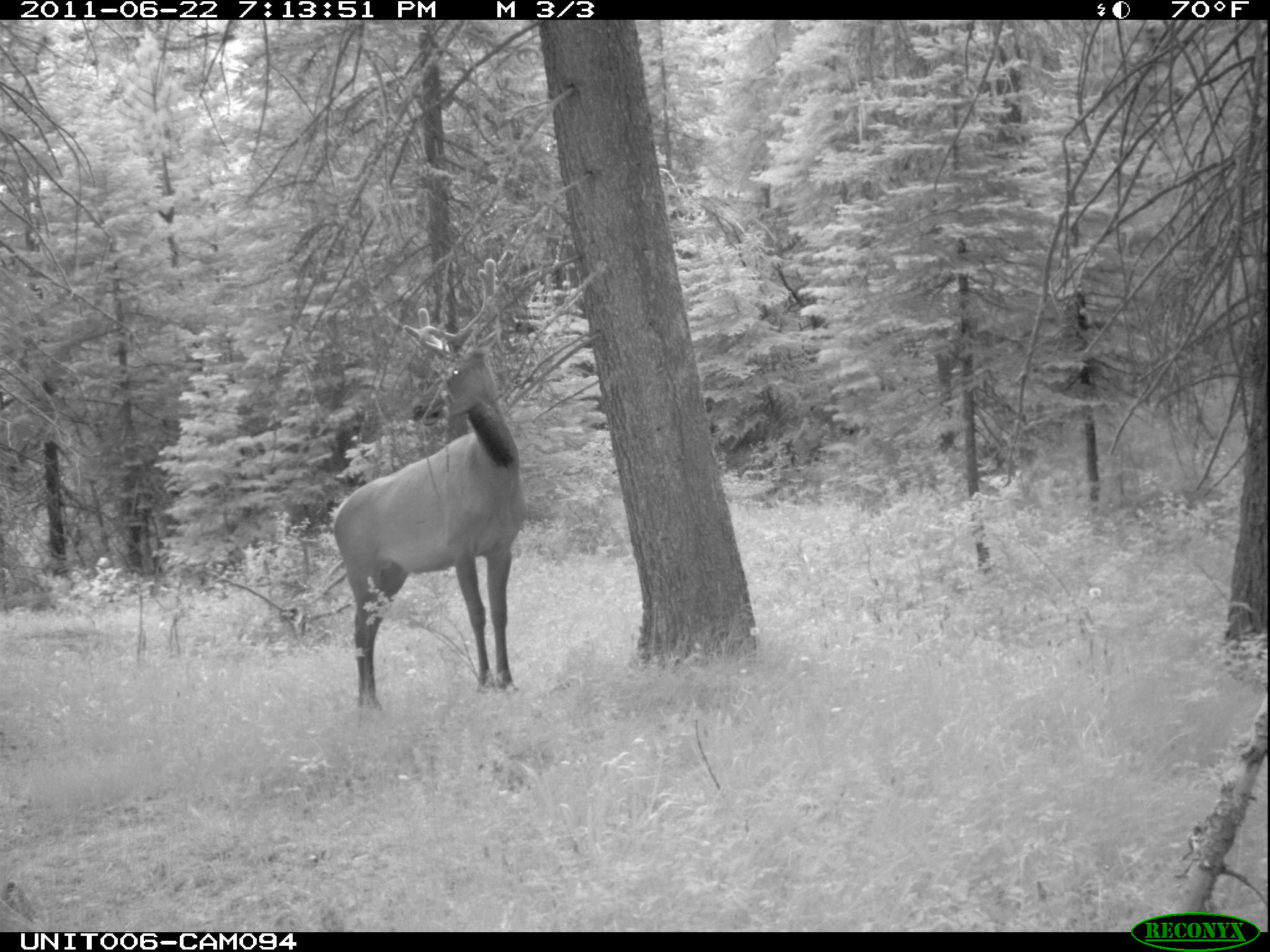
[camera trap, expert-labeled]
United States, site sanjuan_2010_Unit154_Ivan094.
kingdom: Animalia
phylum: Chordata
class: Mammalia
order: Artiodactyla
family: Cervidae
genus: Cervus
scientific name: Cervus elaphus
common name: red deer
Cervus elaphus (red deer).